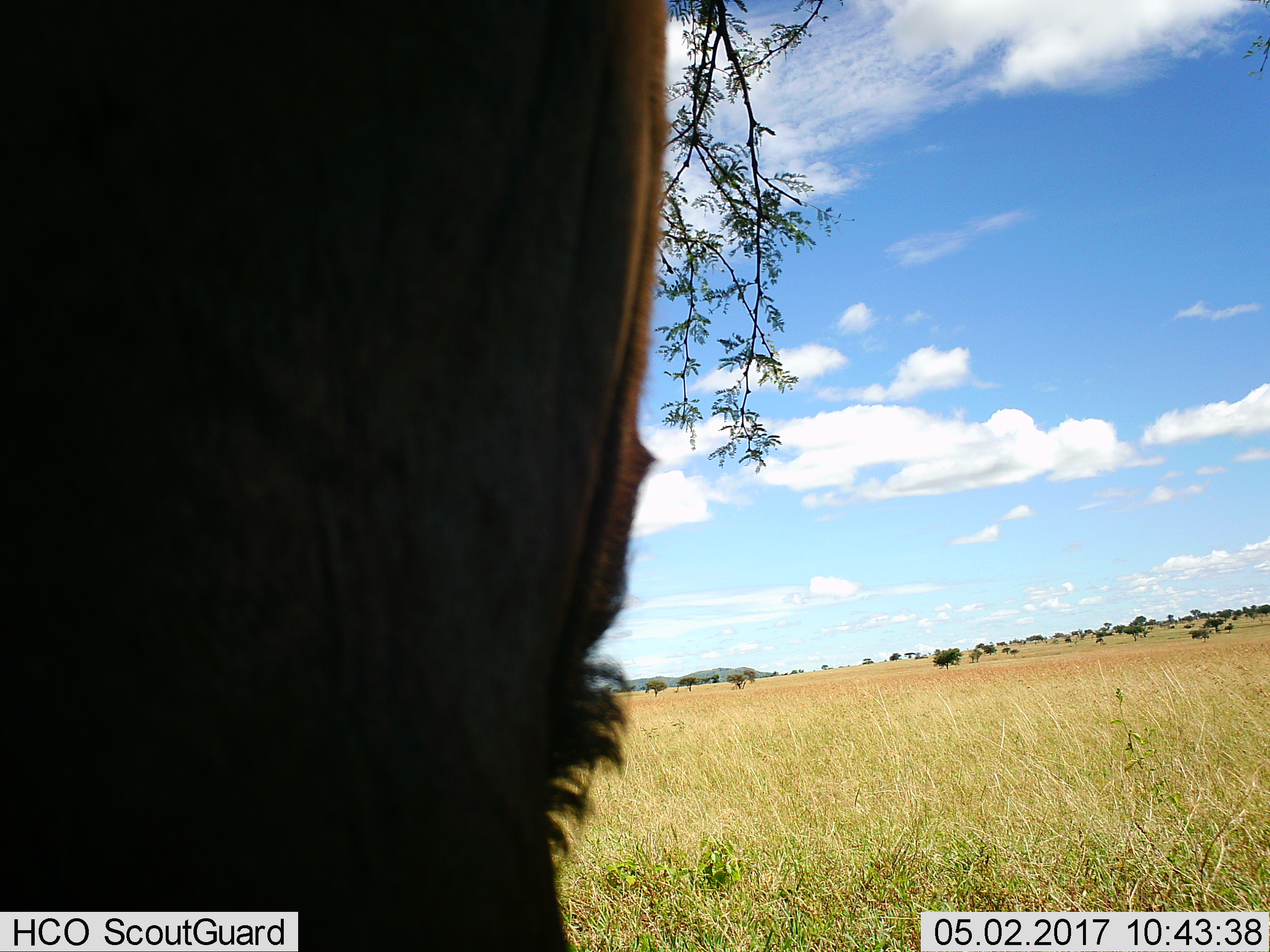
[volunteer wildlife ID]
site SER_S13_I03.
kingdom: Animalia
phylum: Chordata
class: Mammalia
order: Artiodactyla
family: Bovidae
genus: Connochaetes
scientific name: Connochaetes taurinus taurinus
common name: blue wildebeest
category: wildebeestblue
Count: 1.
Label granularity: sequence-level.